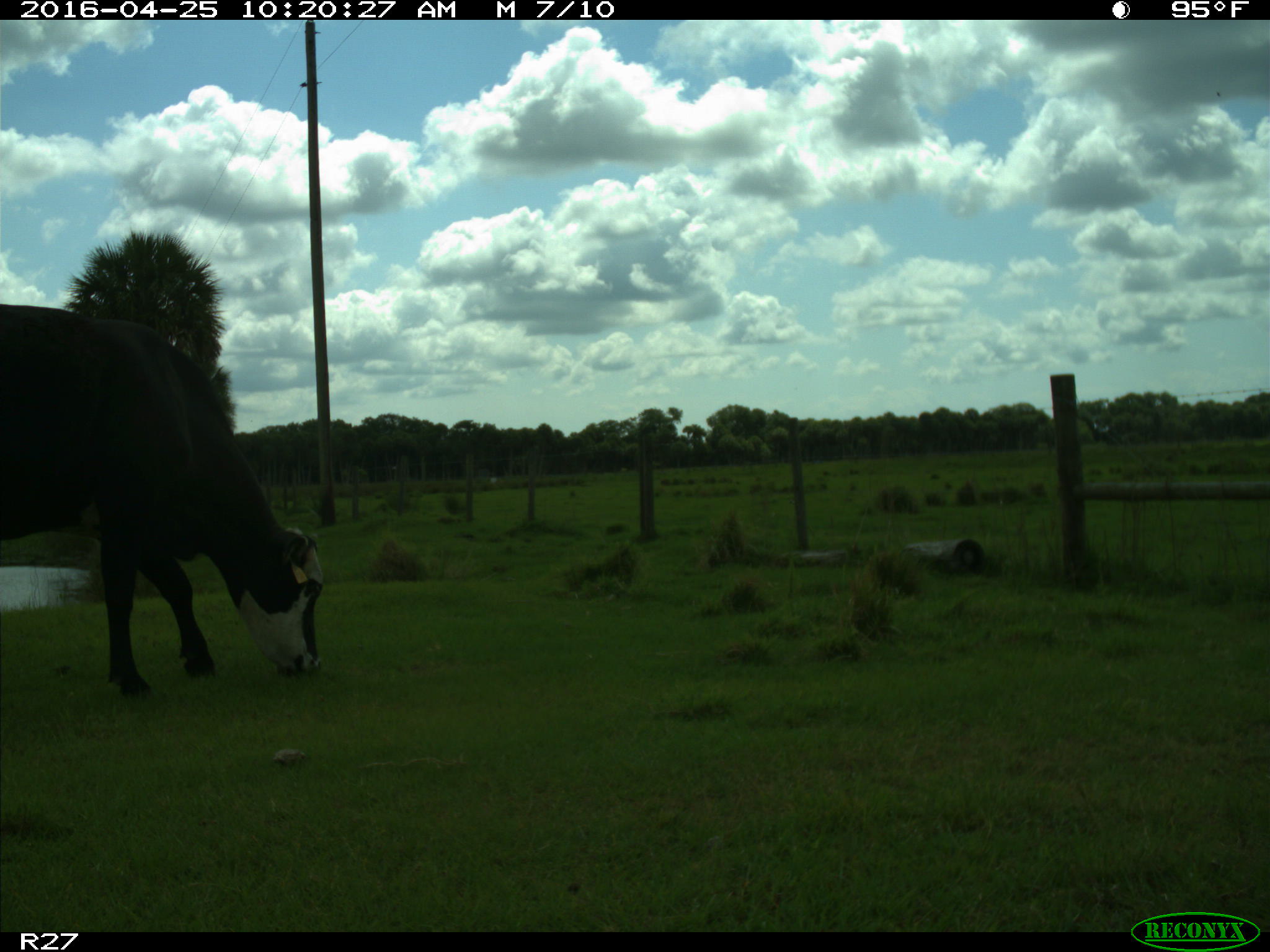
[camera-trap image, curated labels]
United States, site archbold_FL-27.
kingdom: Animalia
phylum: Chordata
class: Mammalia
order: Artiodactyla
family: Bovidae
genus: Bos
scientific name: Bos taurus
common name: domestic cow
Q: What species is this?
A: Bos taurus (domestic cow).